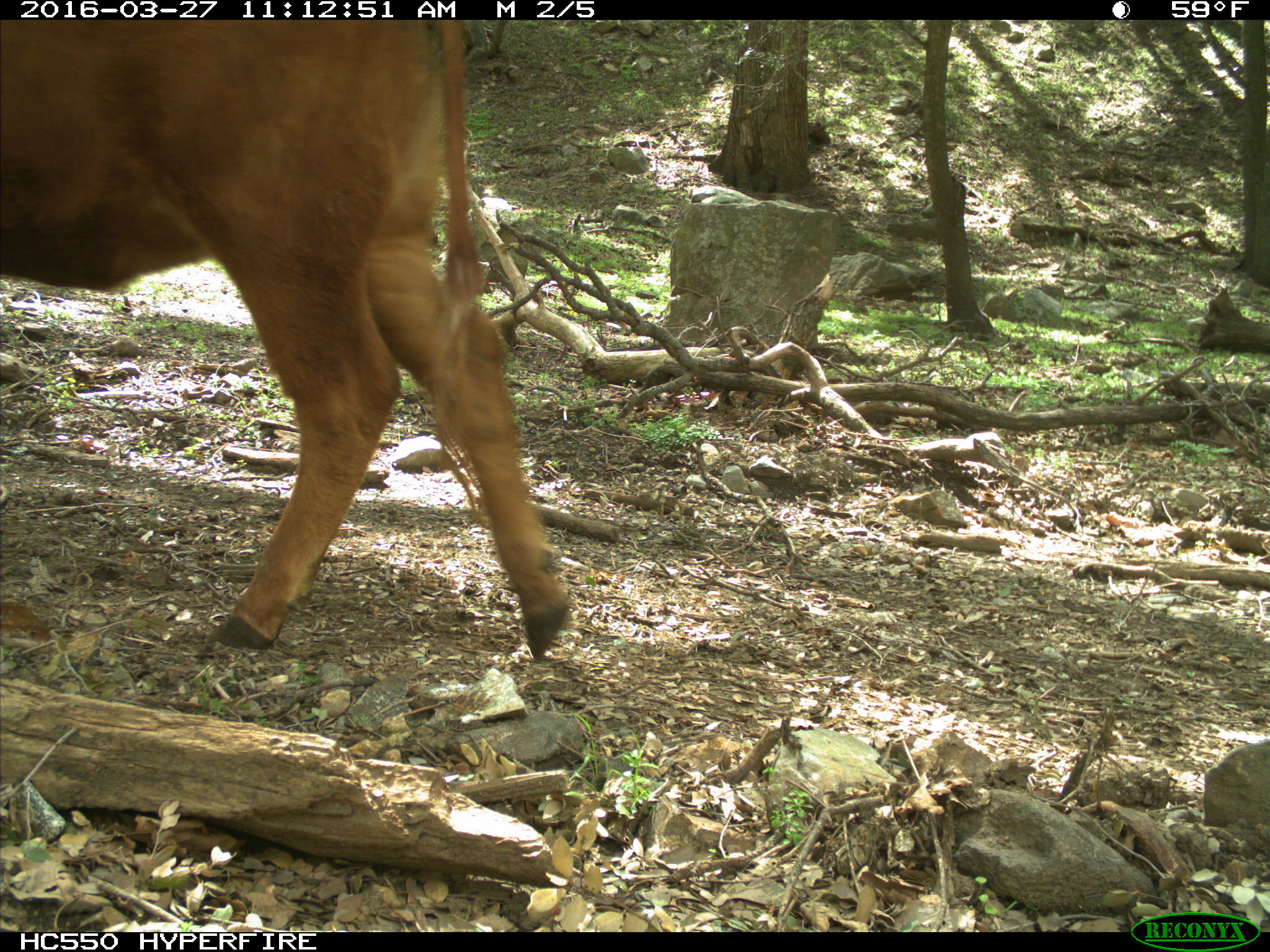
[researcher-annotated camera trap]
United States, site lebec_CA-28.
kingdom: Animalia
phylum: Chordata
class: Mammalia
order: Artiodactyla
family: Bovidae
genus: Bos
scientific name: Bos taurus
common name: domestic cow